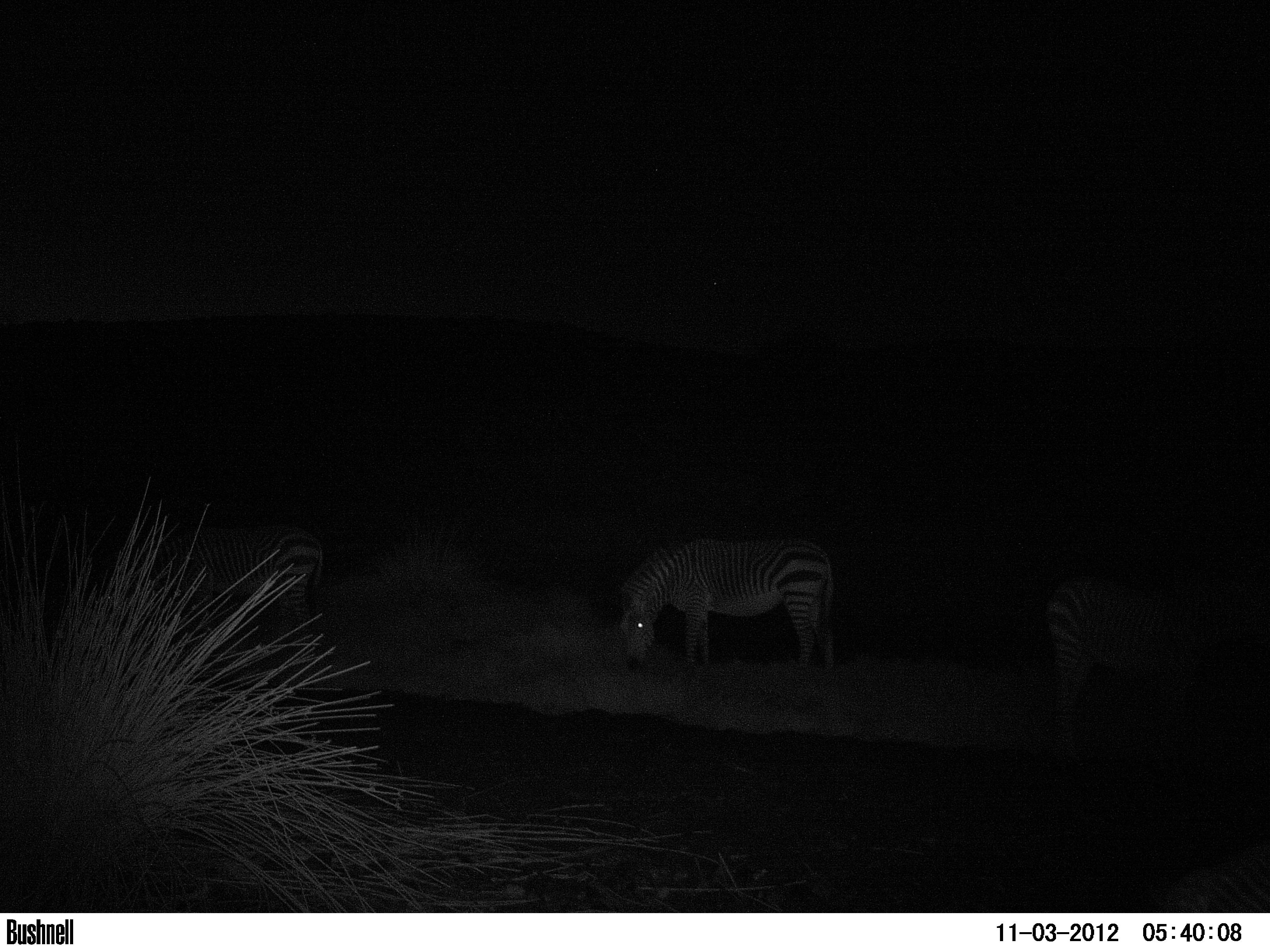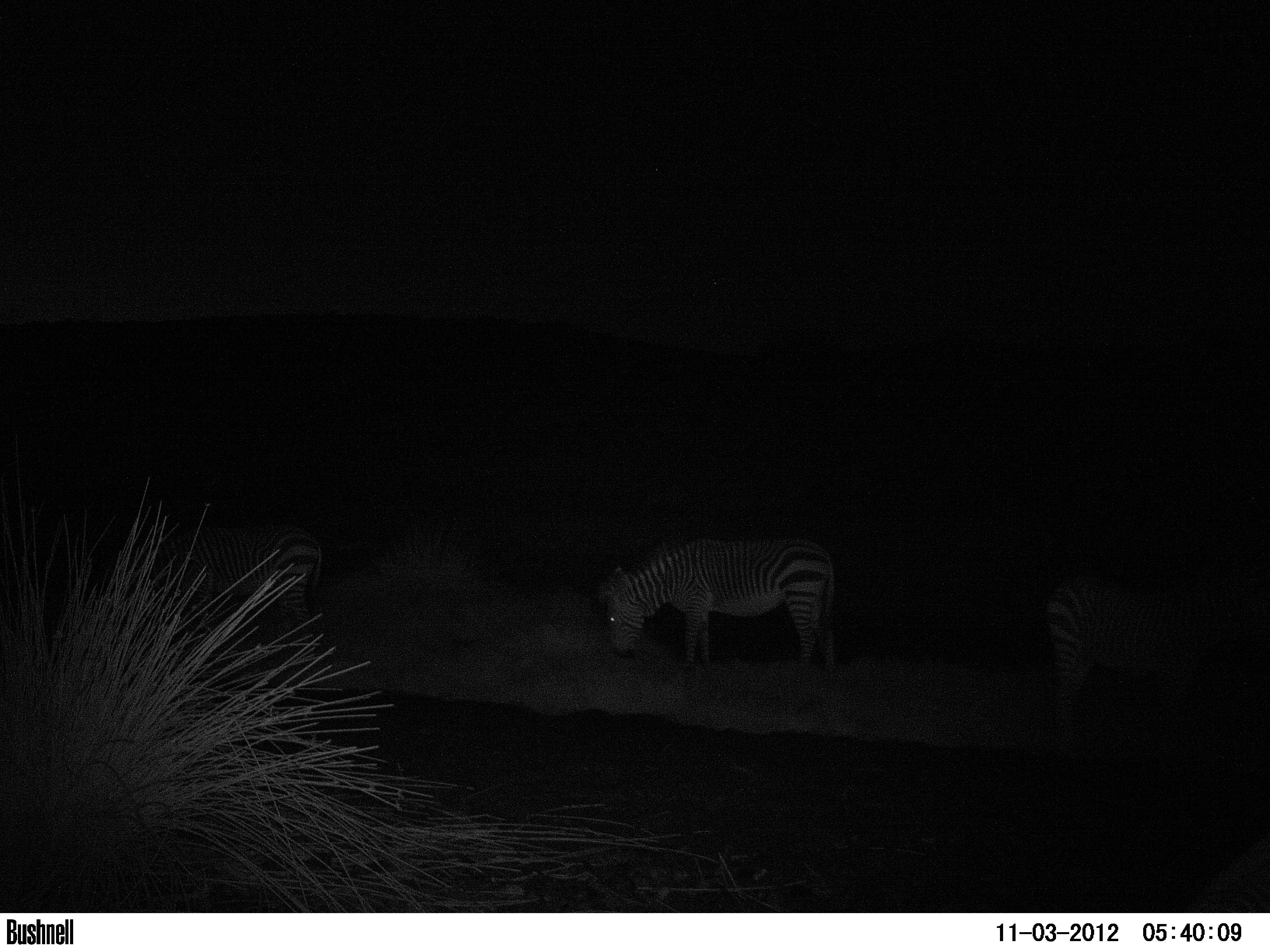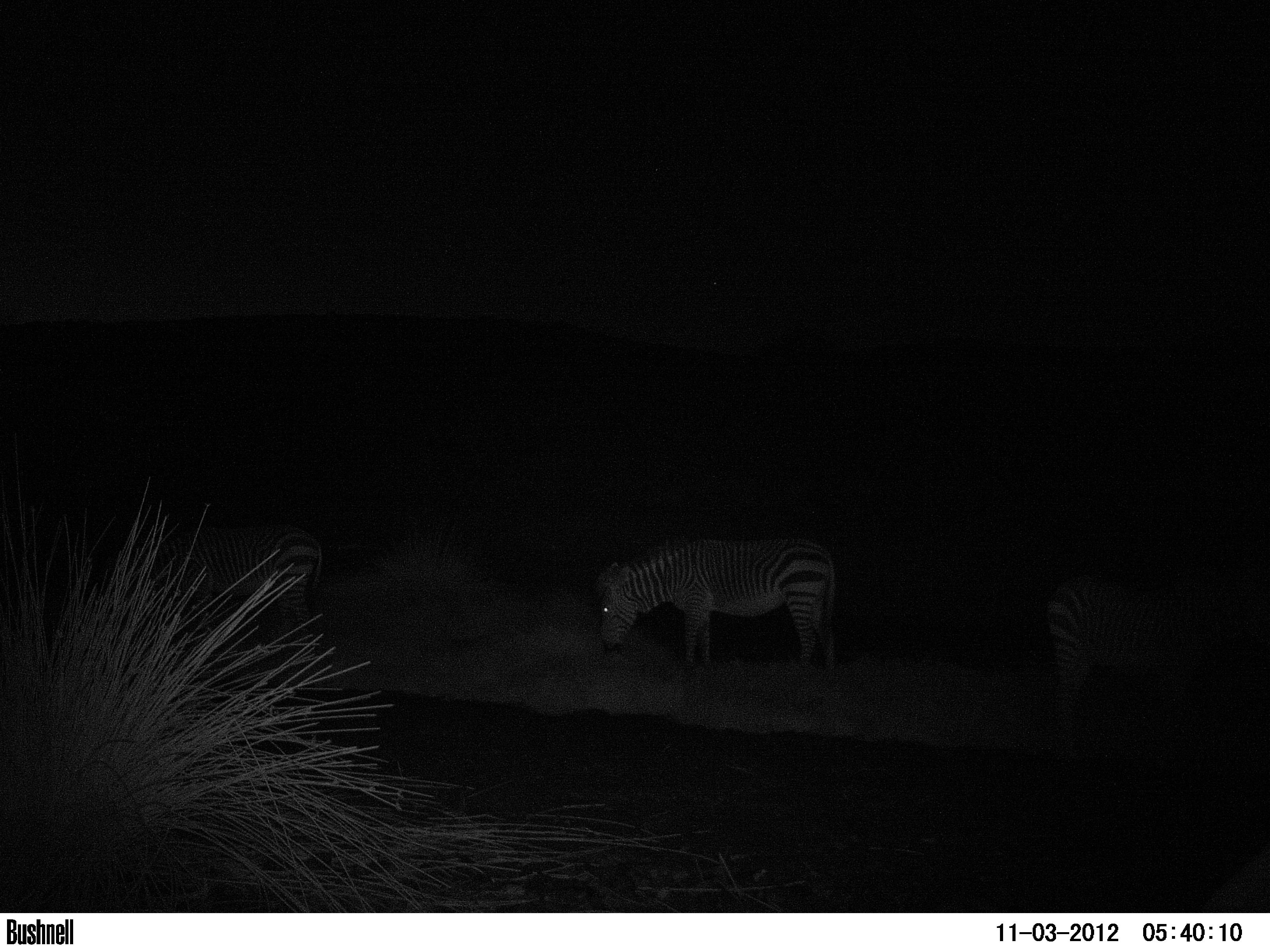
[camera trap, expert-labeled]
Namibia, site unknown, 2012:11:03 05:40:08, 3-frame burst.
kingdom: Animalia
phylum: Chordata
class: Mammalia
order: Perissodactyla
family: Equidae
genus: Equus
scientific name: Equus zebra hartmannae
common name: hartmann's mountain zebra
Equus zebra hartmannae (hartmann's mountain zebra).